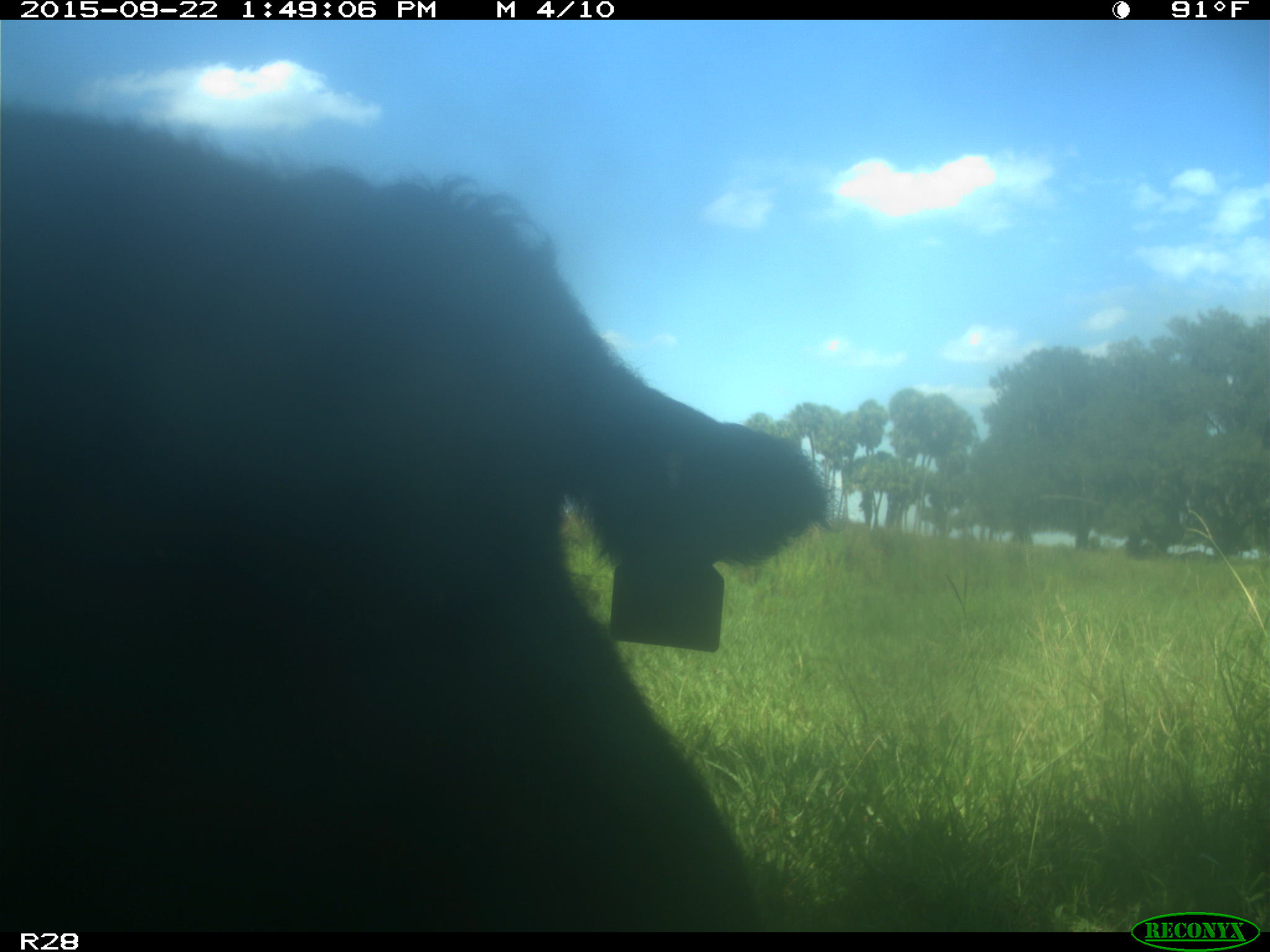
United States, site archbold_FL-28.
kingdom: Animalia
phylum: Chordata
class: Mammalia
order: Artiodactyla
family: Bovidae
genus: Bos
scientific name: Bos taurus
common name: domestic cow